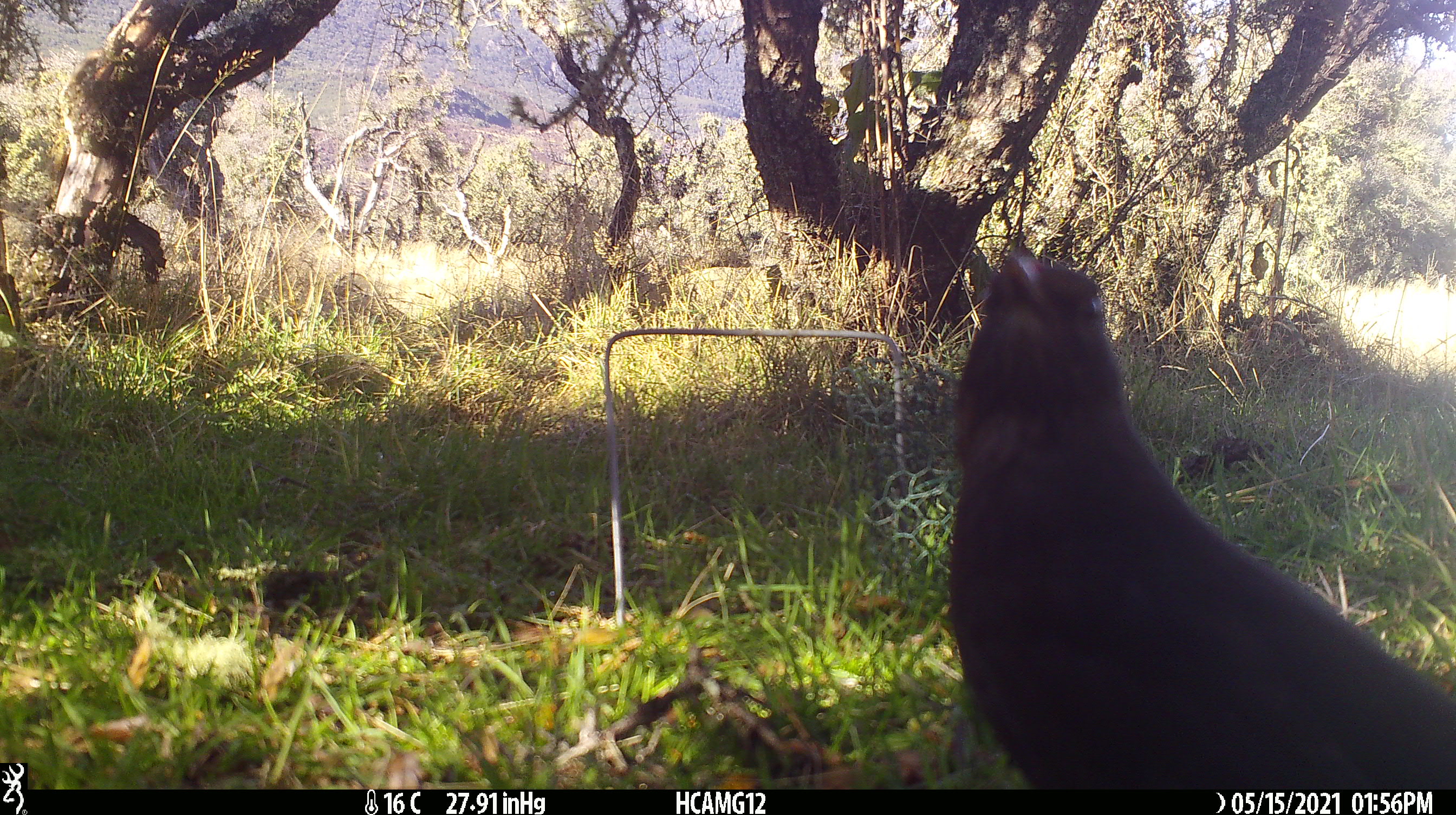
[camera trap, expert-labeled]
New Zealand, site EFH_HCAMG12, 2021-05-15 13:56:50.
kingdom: Animalia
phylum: Chordata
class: Aves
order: Passeriformes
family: Turdidae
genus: Turdus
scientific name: Turdus merula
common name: eurasian blackbird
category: blackbird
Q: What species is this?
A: Blackbird (eurasian blackbird) (Turdus merula).